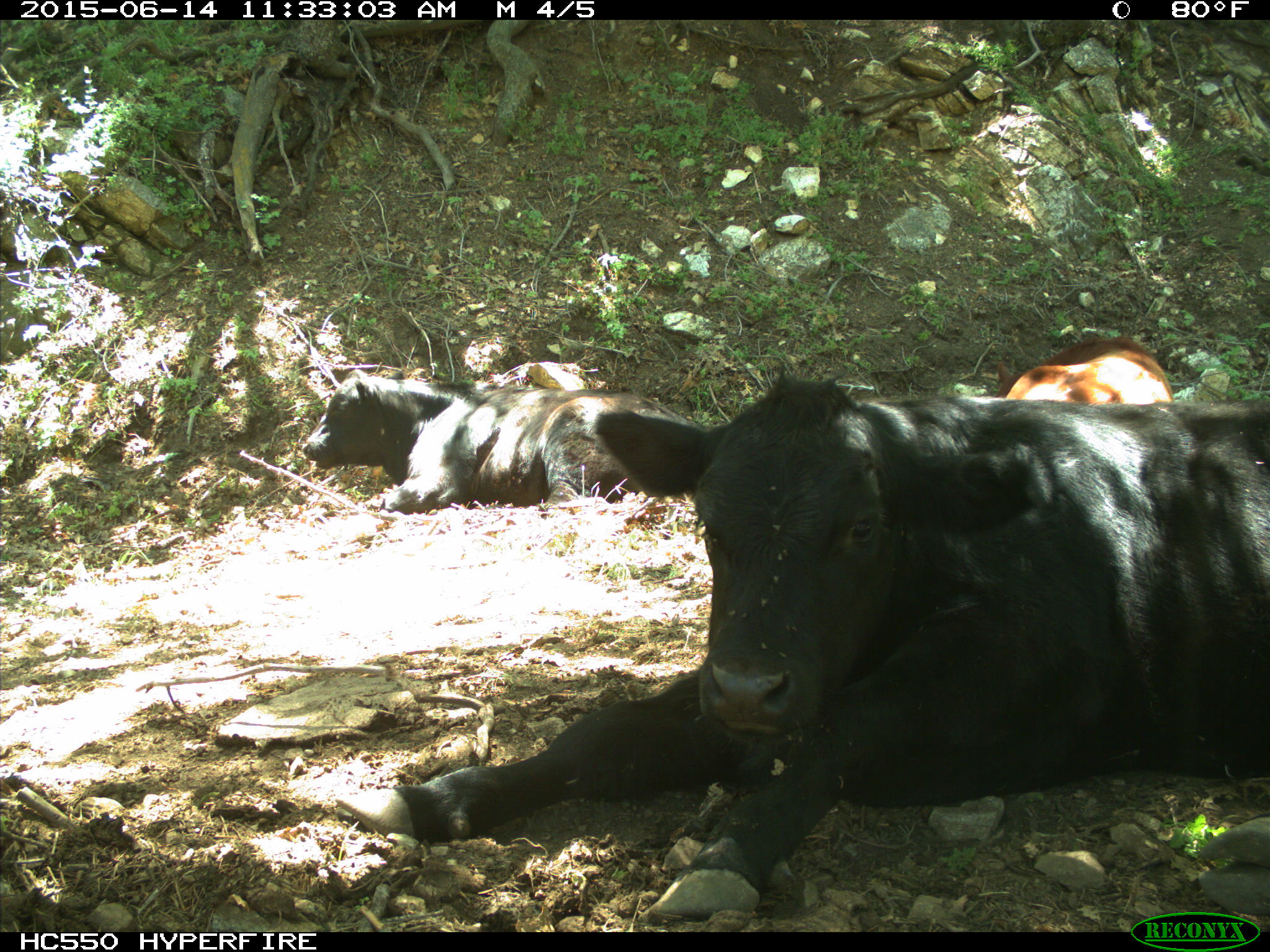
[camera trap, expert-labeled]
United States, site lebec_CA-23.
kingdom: Animalia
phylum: Chordata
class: Mammalia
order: Artiodactyla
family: Bovidae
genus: Bos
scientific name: Bos taurus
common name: domestic cow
Bos taurus (domestic cow).